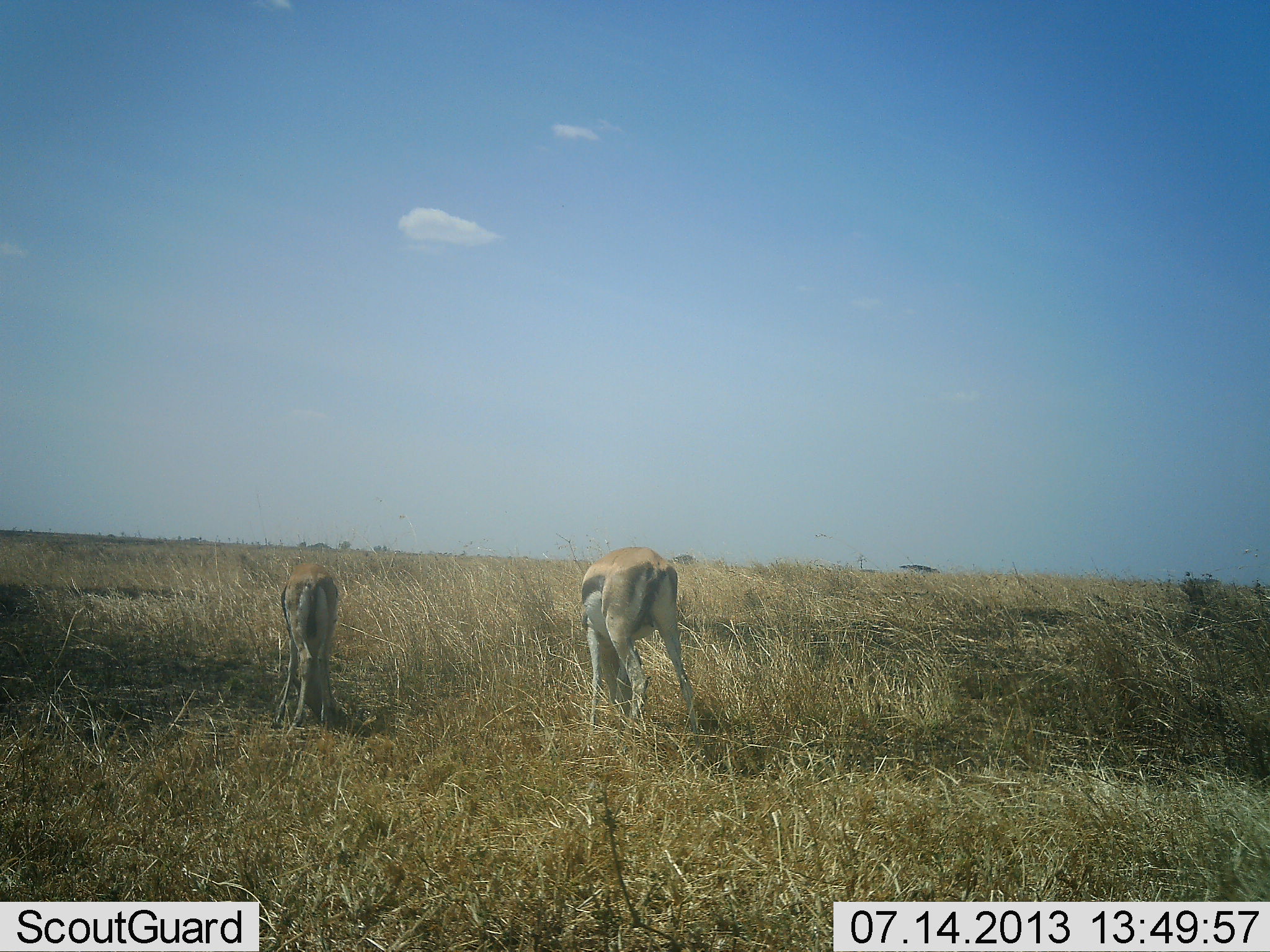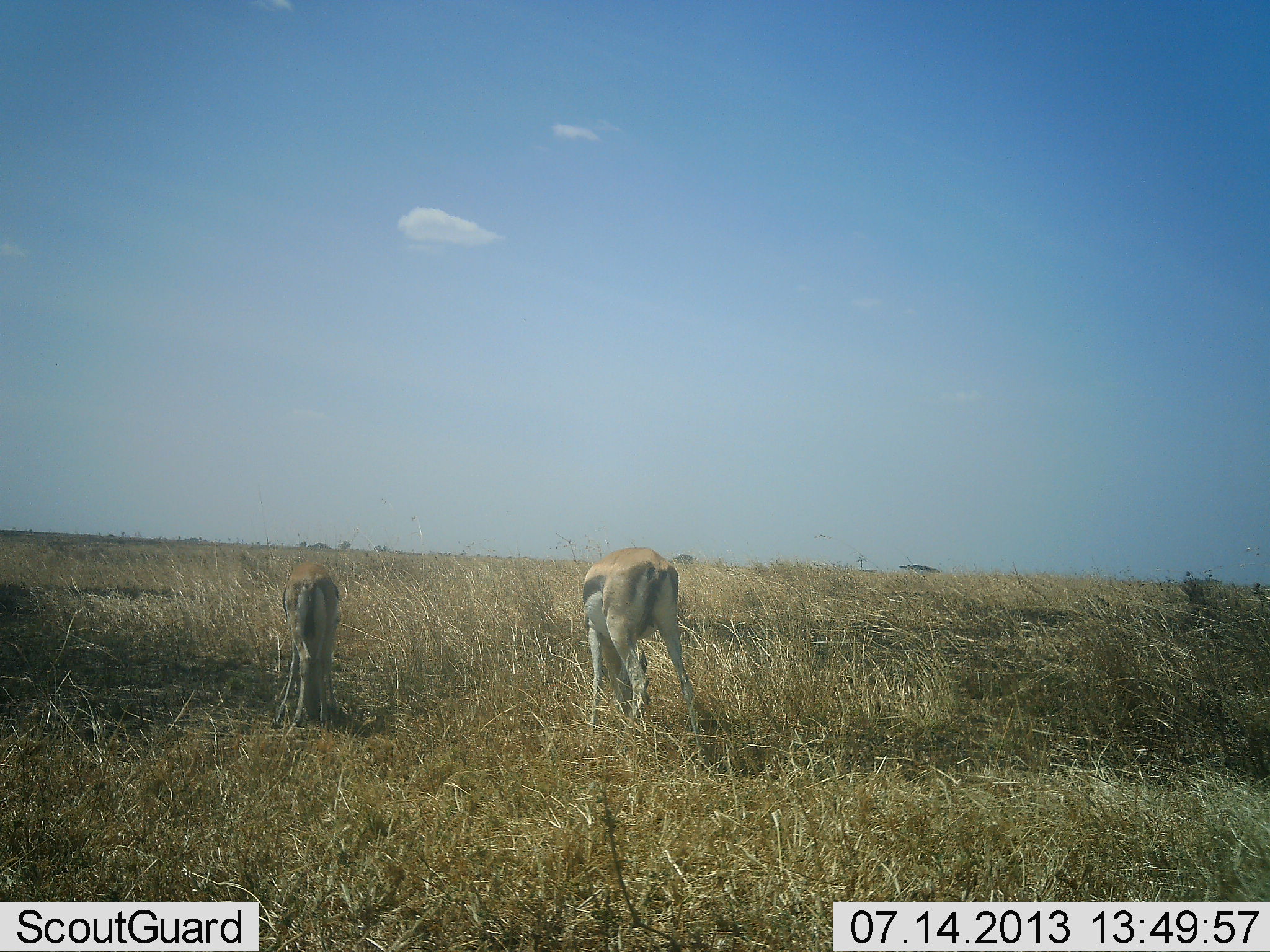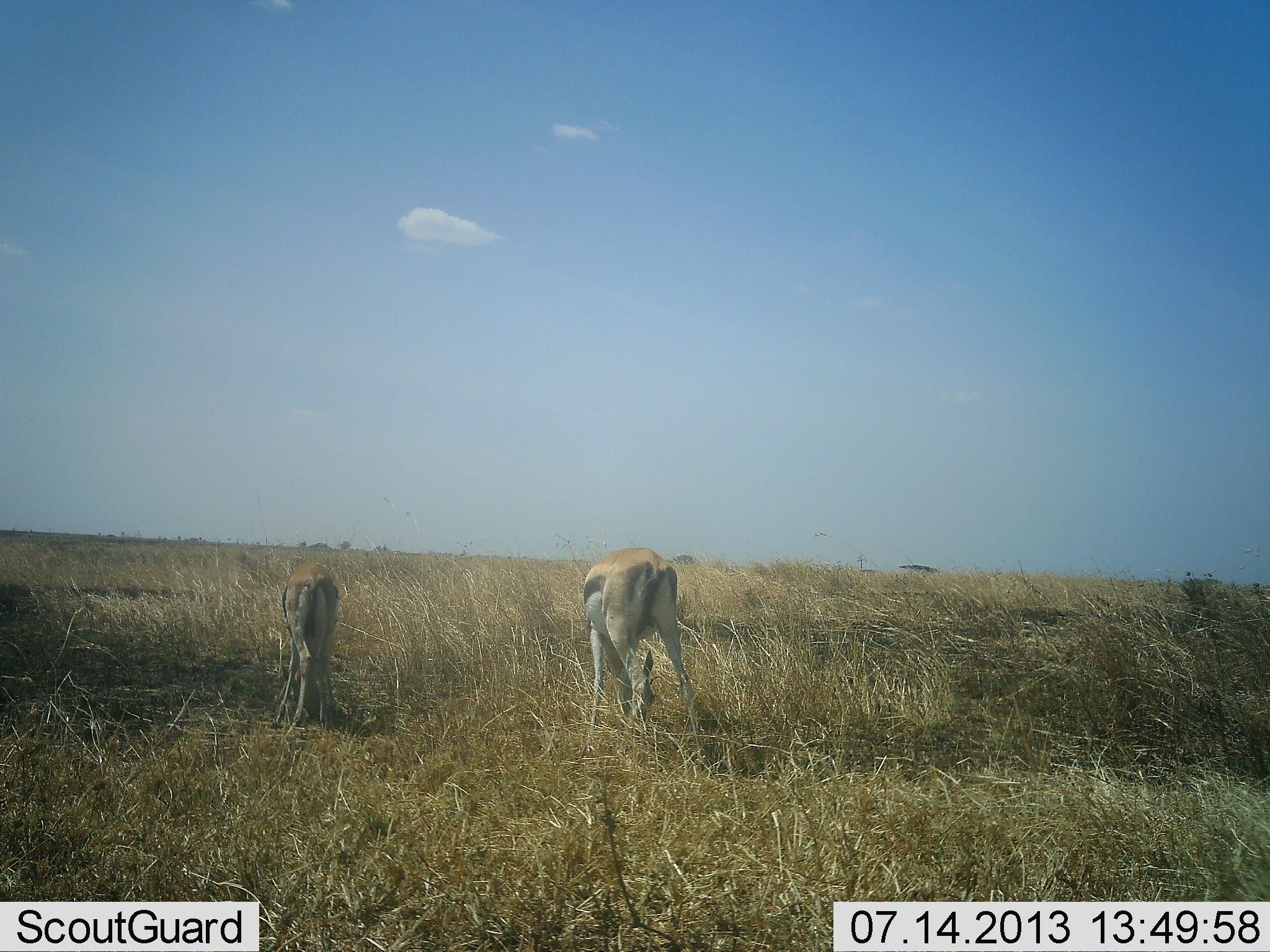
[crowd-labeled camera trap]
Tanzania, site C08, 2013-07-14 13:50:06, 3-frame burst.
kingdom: Animalia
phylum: Chordata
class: Mammalia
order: Artiodactyla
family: Bovidae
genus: Eudorcas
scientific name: Eudorcas thomsonii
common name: thomson's gazelle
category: gazellethomsons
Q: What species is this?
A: Gazellethomsons (thomson's gazelle) (Eudorcas thomsonii).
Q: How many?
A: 2.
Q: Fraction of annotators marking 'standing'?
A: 30%.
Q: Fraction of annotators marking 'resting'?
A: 0%.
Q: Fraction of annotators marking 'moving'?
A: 10%.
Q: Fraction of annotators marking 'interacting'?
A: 0%.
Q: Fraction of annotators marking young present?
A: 0%.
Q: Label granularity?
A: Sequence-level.